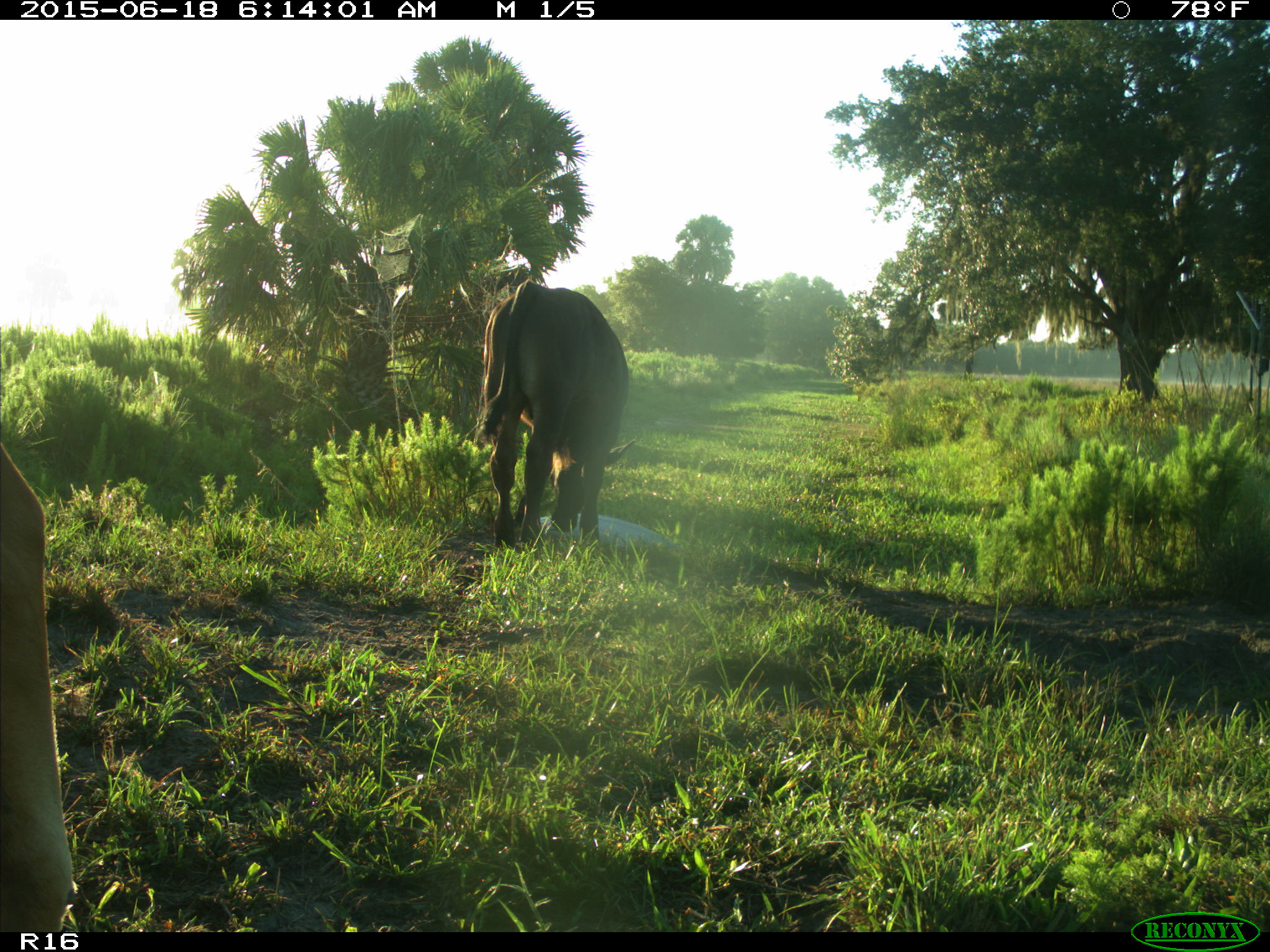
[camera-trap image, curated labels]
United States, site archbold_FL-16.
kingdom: Animalia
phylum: Chordata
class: Mammalia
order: Artiodactyla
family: Bovidae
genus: Bos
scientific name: Bos taurus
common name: domestic cow